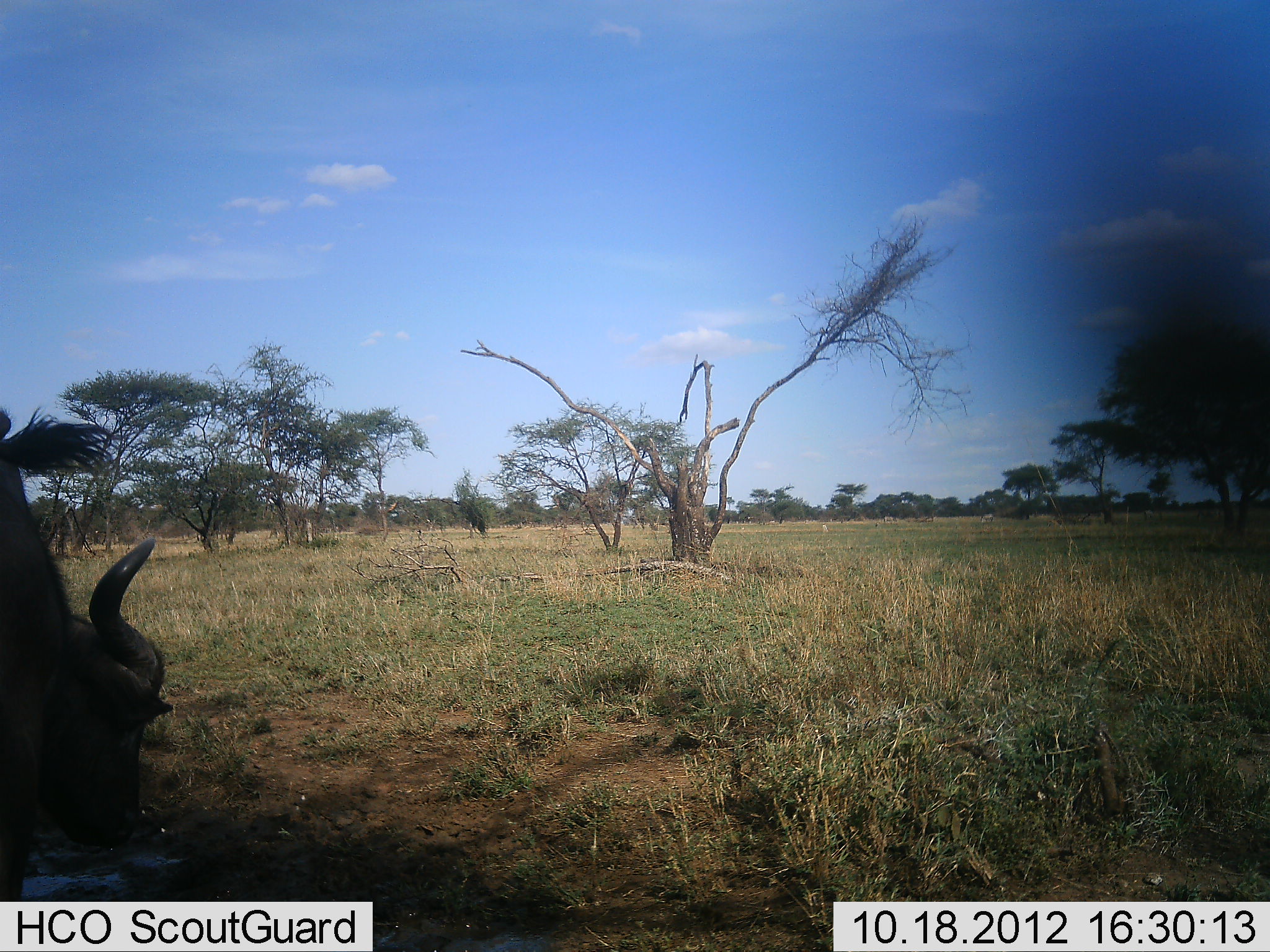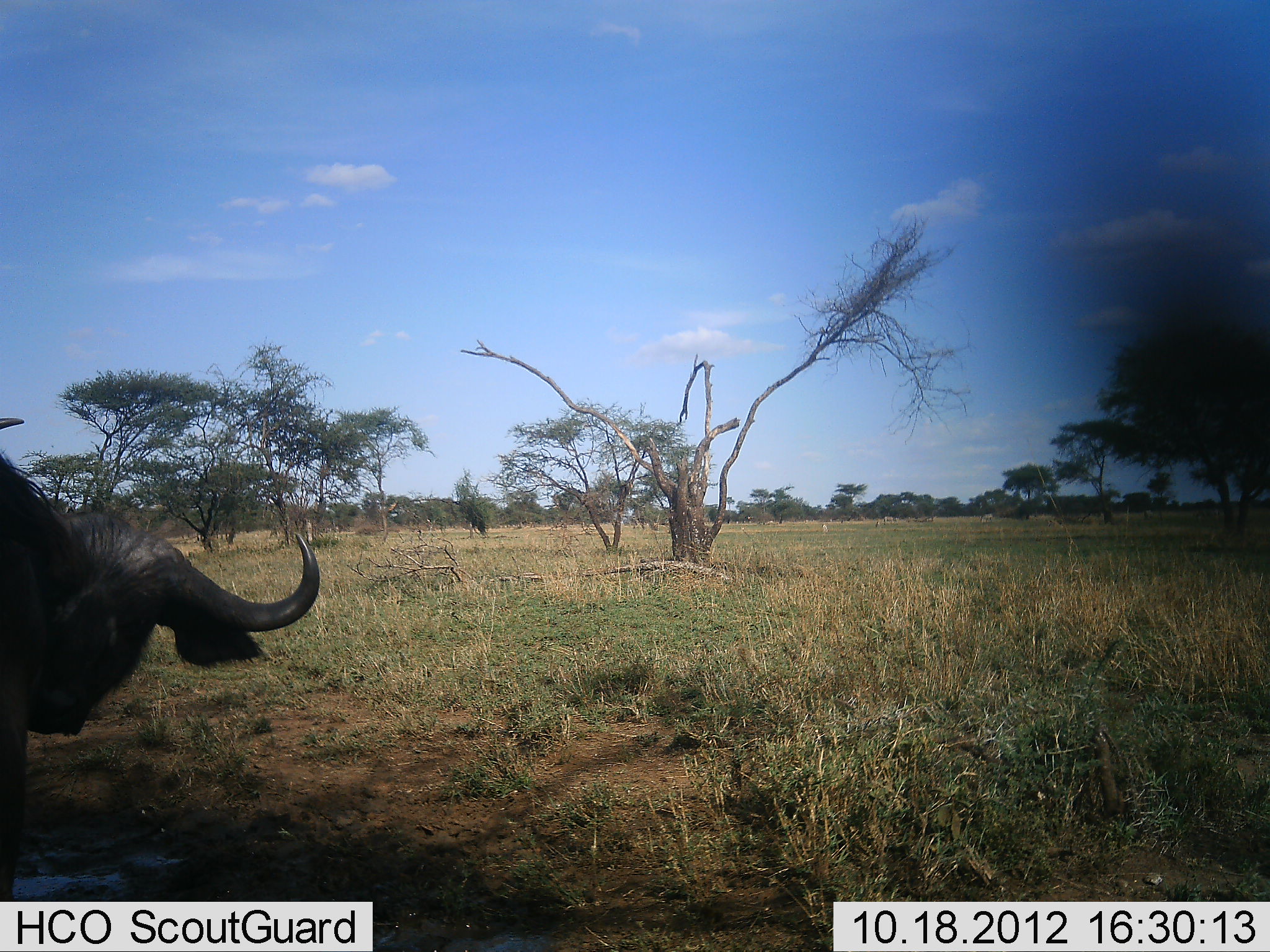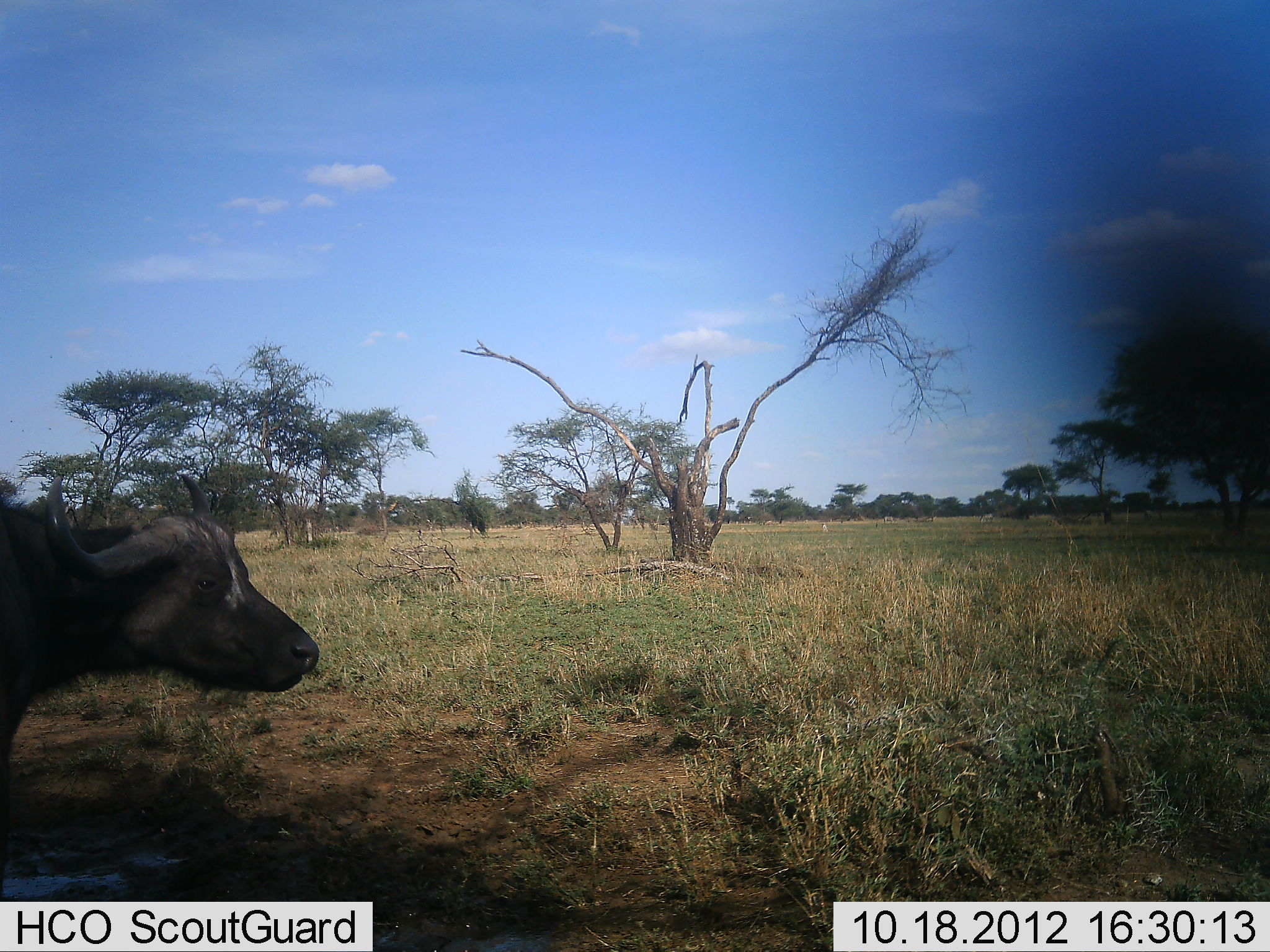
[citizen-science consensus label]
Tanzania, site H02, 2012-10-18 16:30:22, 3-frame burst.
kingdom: Animalia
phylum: Chordata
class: Mammalia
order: Artiodactyla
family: Bovidae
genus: Syncerus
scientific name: Syncerus caffer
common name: cape buffalo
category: buffalo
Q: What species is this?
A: Buffalo (cape buffalo) (Syncerus caffer).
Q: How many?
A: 1.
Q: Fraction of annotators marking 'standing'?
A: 80%.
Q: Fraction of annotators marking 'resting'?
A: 0%.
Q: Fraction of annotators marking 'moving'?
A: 10%.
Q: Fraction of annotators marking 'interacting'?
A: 0%.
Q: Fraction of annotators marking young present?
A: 0%.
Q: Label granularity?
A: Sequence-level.